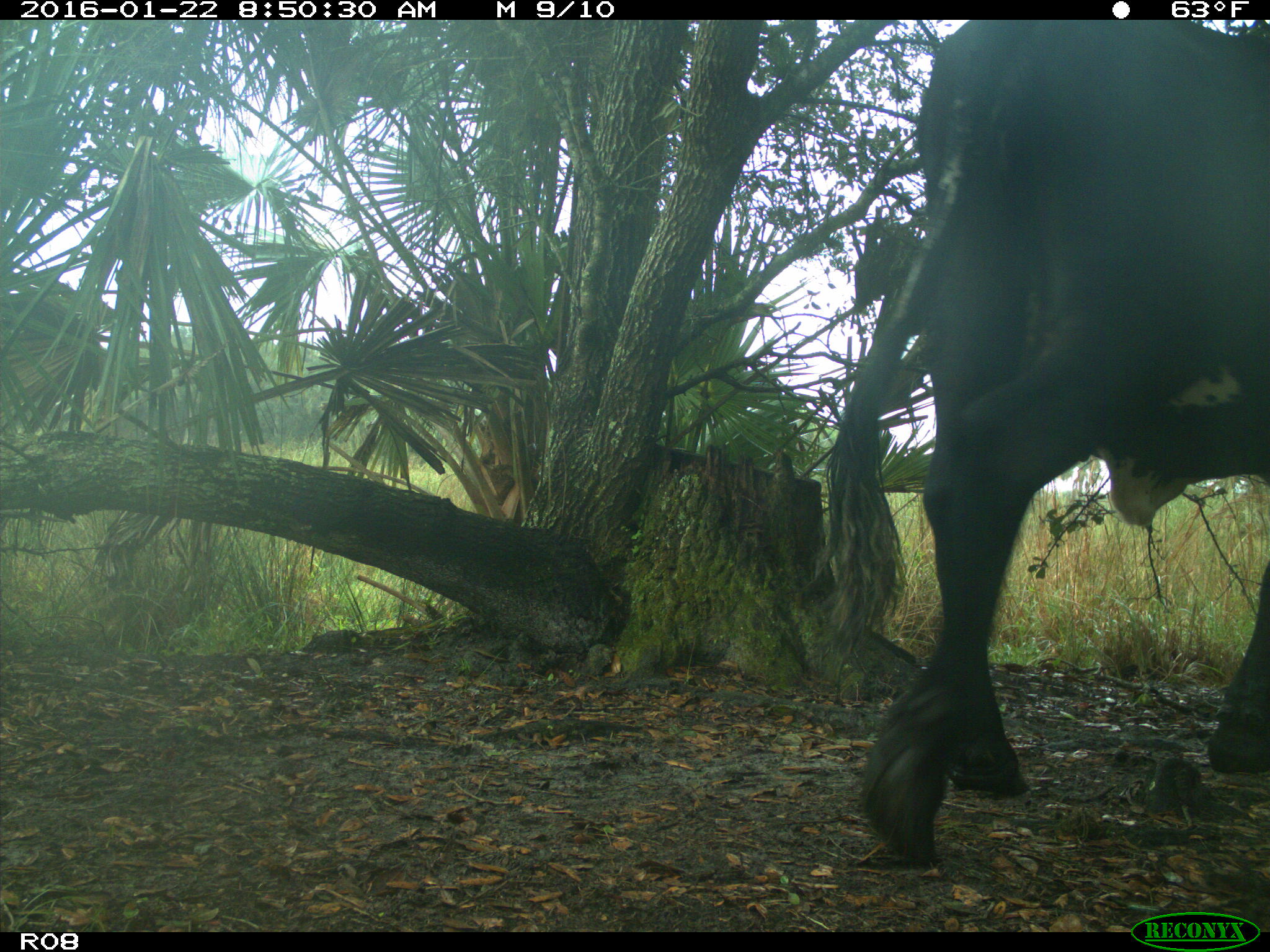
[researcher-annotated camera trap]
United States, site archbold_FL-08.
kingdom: Animalia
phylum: Chordata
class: Mammalia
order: Artiodactyla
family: Bovidae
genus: Bos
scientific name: Bos taurus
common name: domestic cow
Bos taurus (domestic cow).